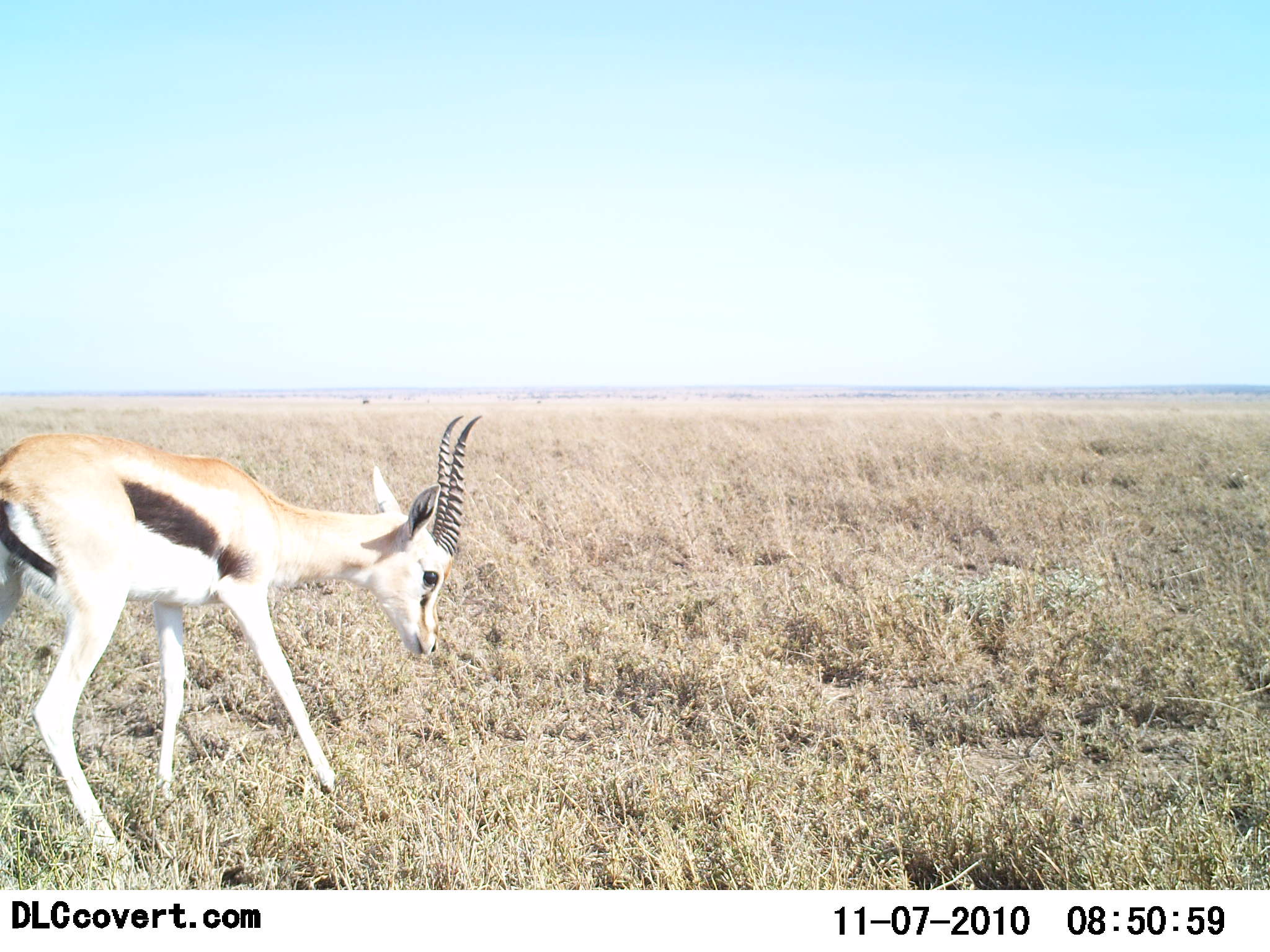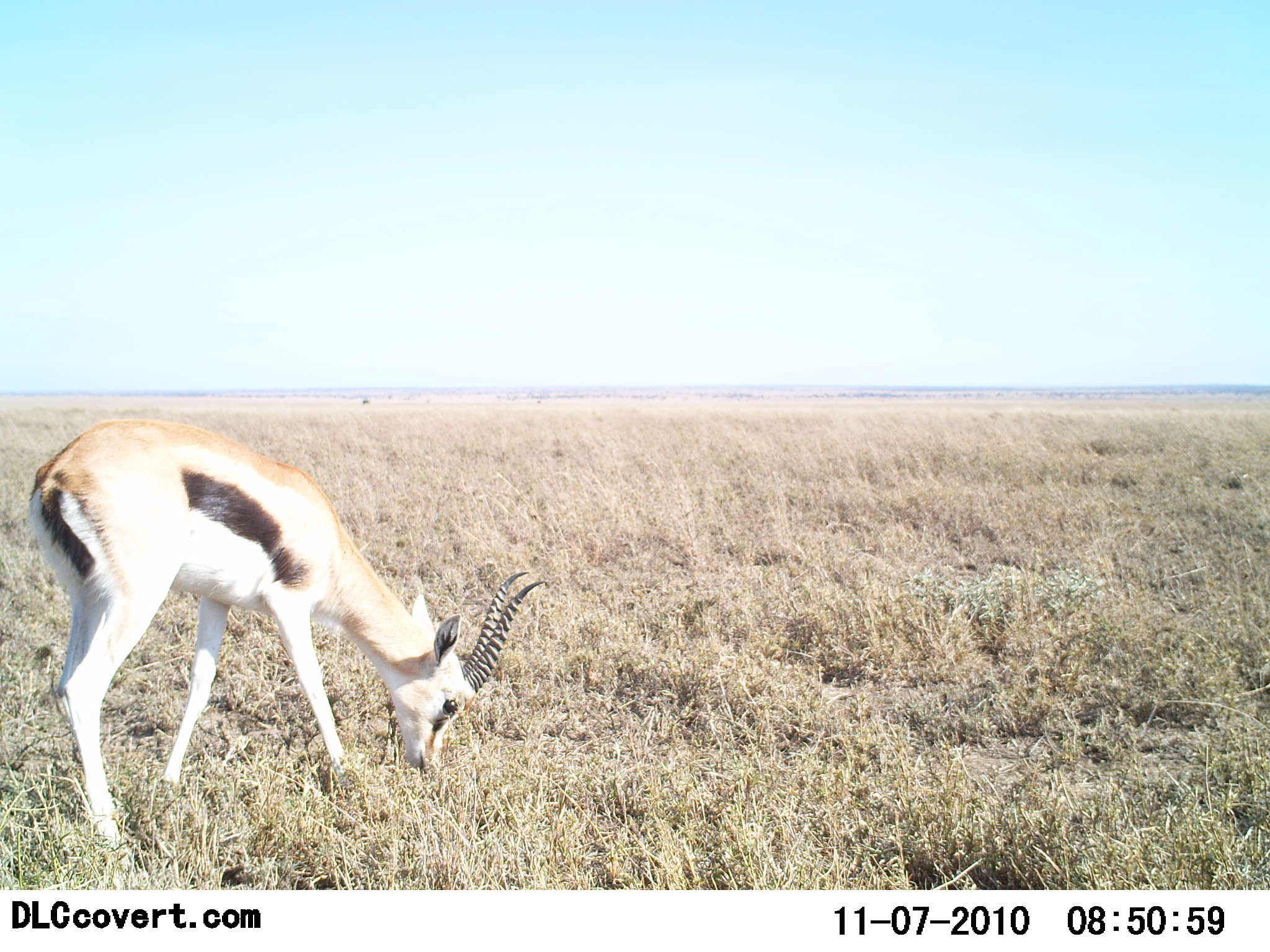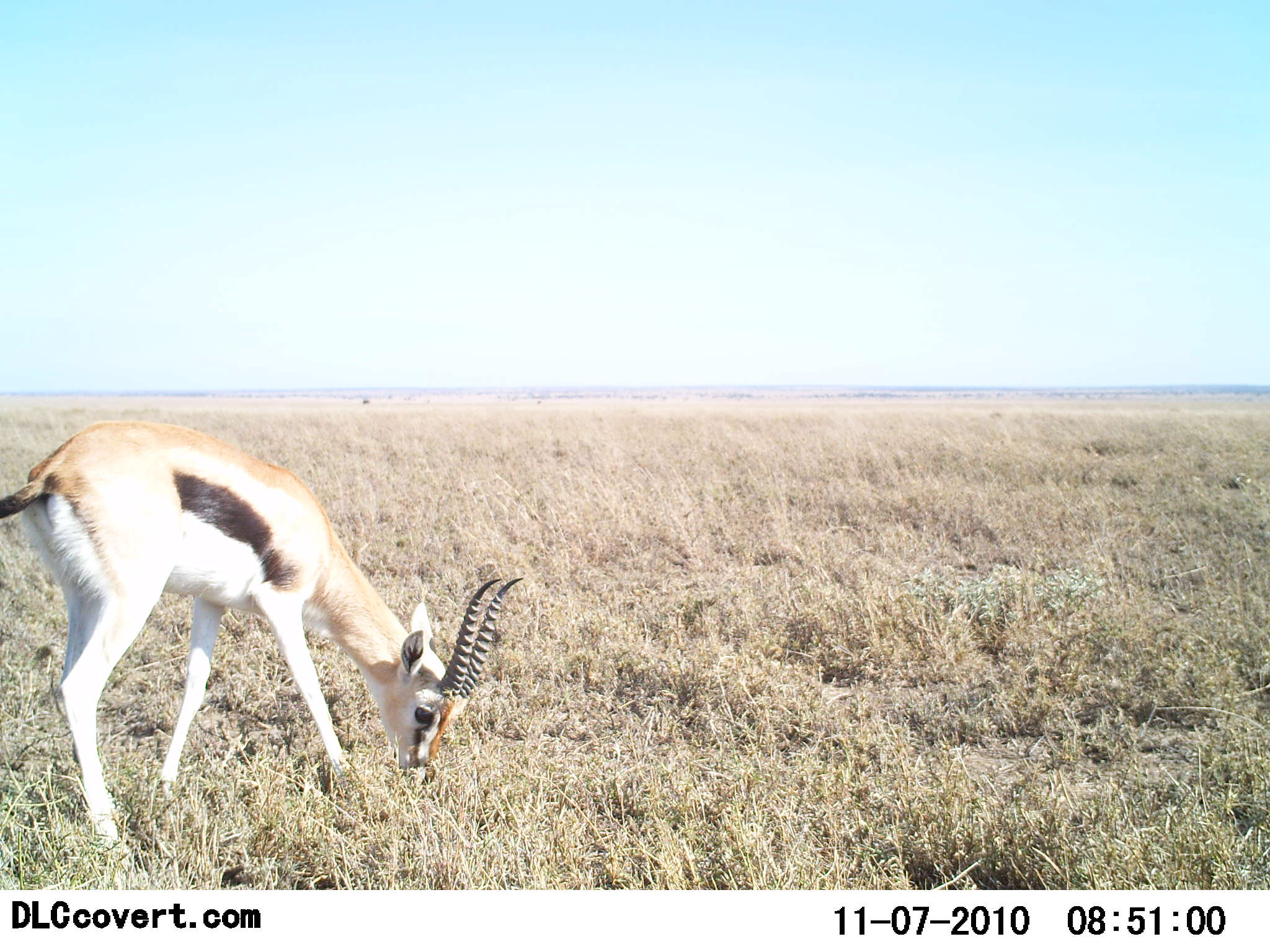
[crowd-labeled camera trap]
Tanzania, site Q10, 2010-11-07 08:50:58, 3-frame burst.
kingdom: Animalia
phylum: Chordata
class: Mammalia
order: Artiodactyla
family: Bovidae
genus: Eudorcas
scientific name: Eudorcas thomsonii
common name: thomson's gazelle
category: gazellethomsons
Gazellethomsons (thomson's gazelle) (Eudorcas thomsonii), count 1. Behavior (volunteer vote fractions): standing 14%, resting 0%, moving 7%, interacting 0%. Young present (vote fraction): 0%. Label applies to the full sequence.